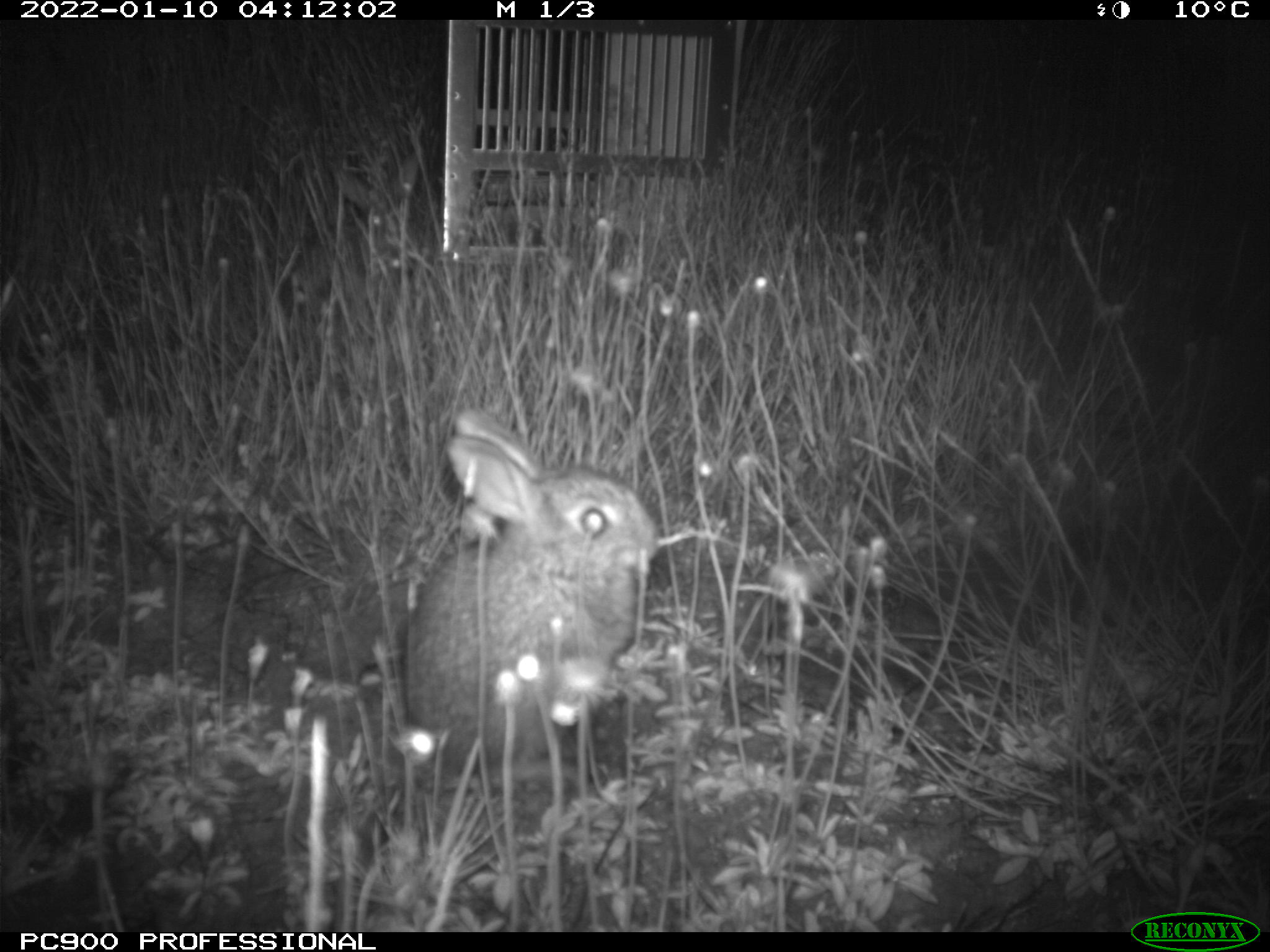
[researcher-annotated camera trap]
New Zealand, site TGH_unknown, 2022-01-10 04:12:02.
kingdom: Animalia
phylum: Chordata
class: Mammalia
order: Lagomorpha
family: Leporidae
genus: Oryctolagus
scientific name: Oryctolagus cuniculus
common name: european rabbit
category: rabbit